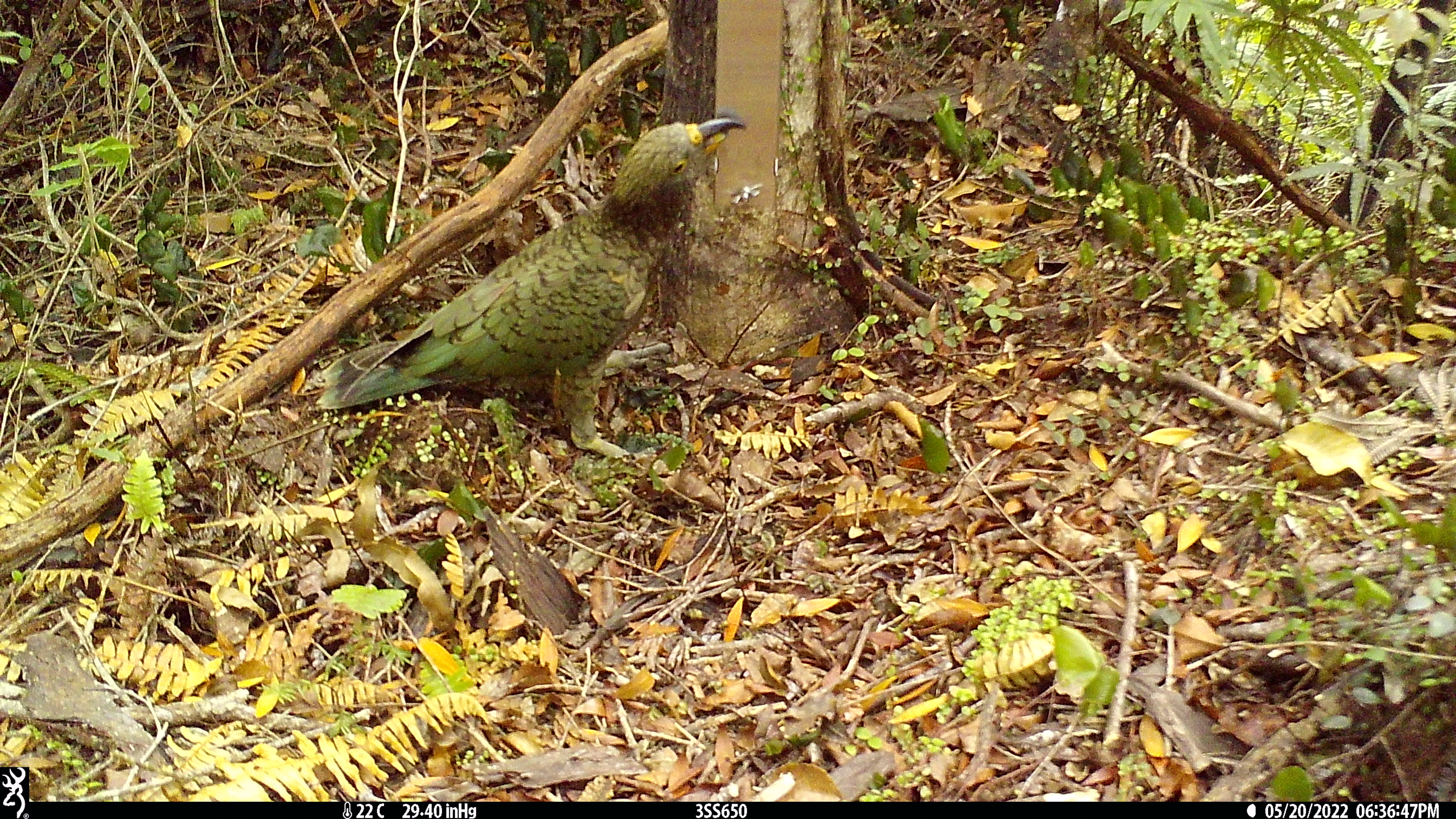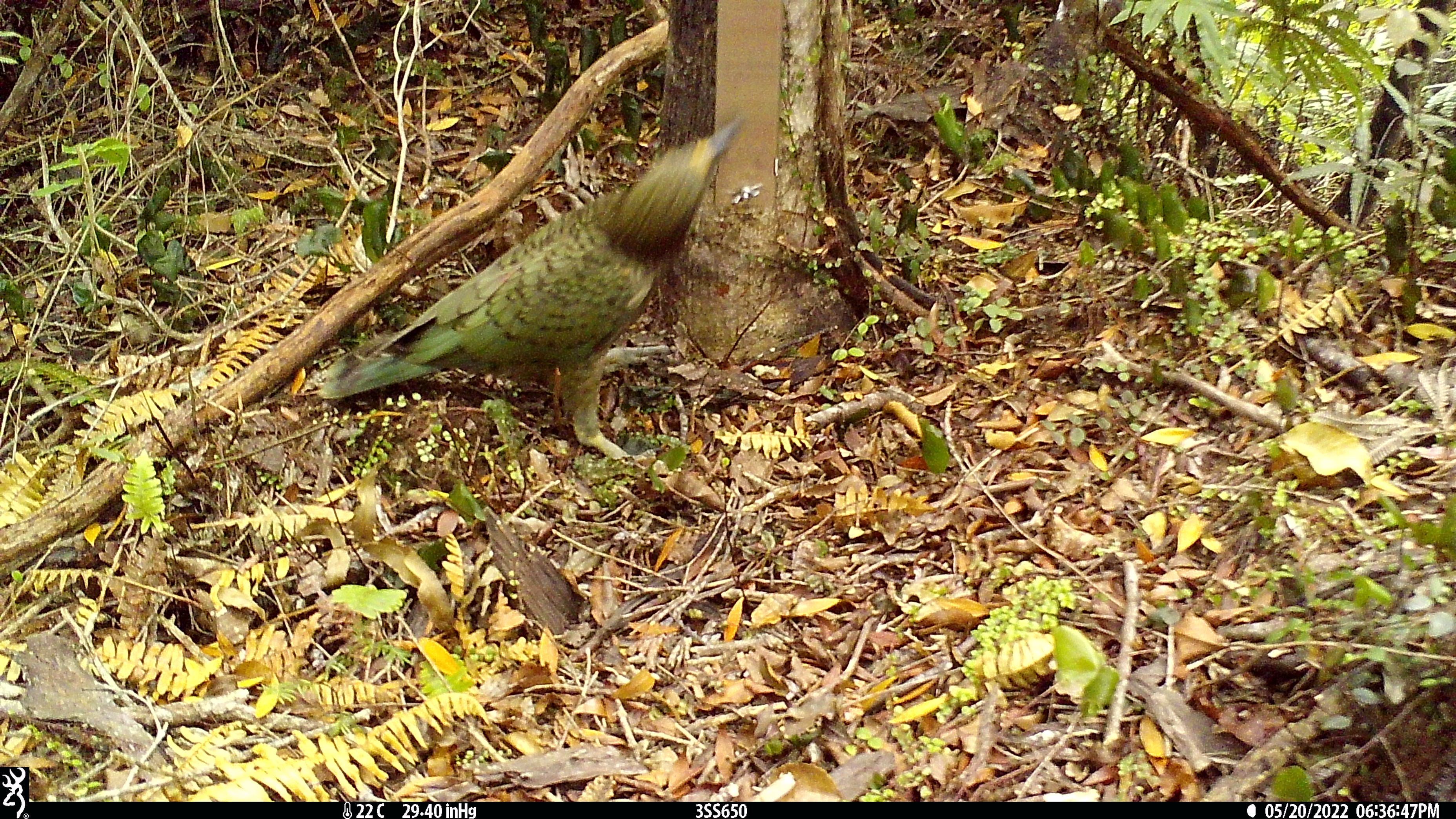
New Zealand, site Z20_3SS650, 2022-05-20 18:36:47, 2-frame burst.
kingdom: Animalia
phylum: Chordata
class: Aves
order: Psittaciformes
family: Strigopidae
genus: Nestor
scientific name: Nestor notabilis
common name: kea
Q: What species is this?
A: Kea (Nestor notabilis).